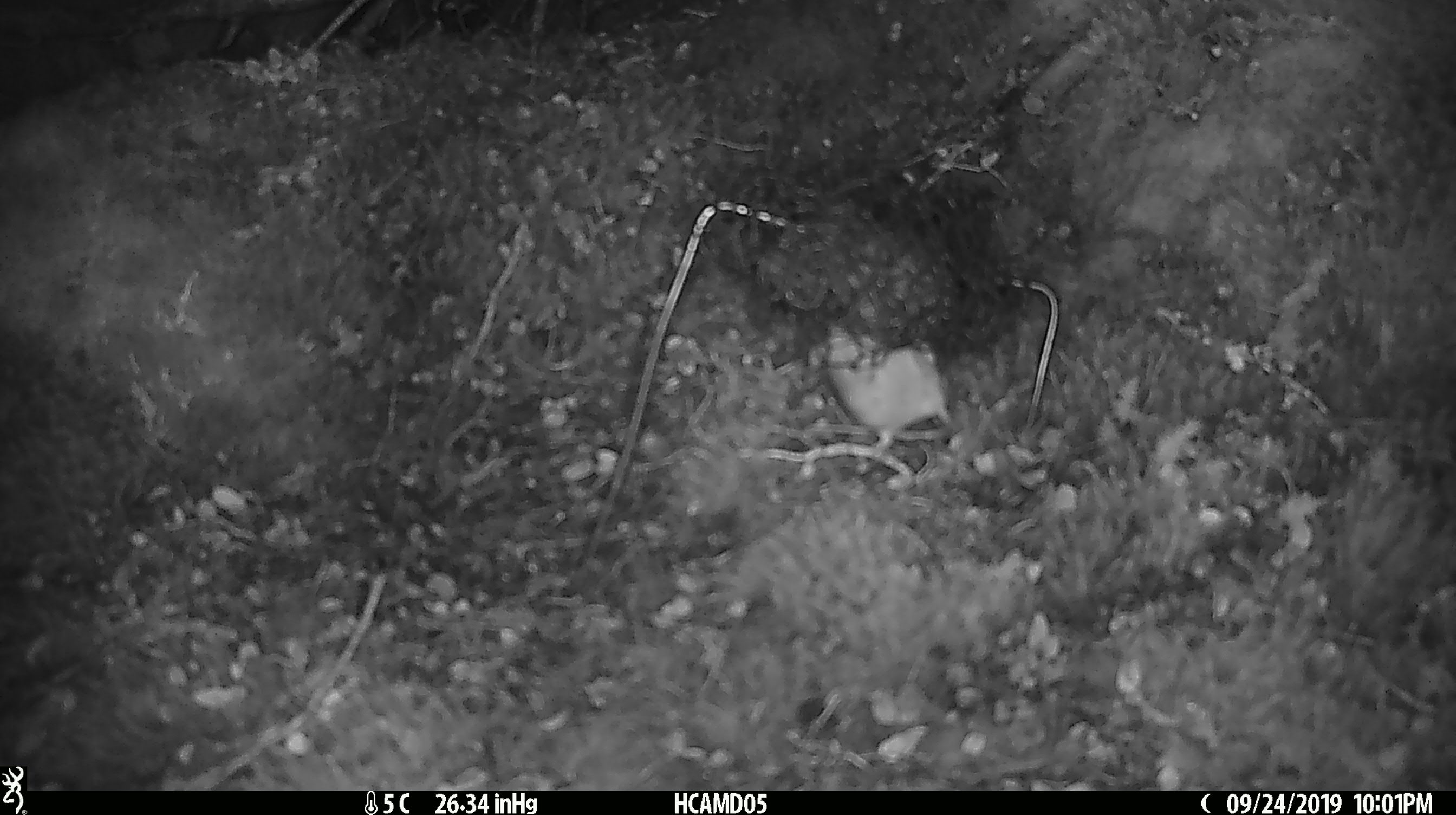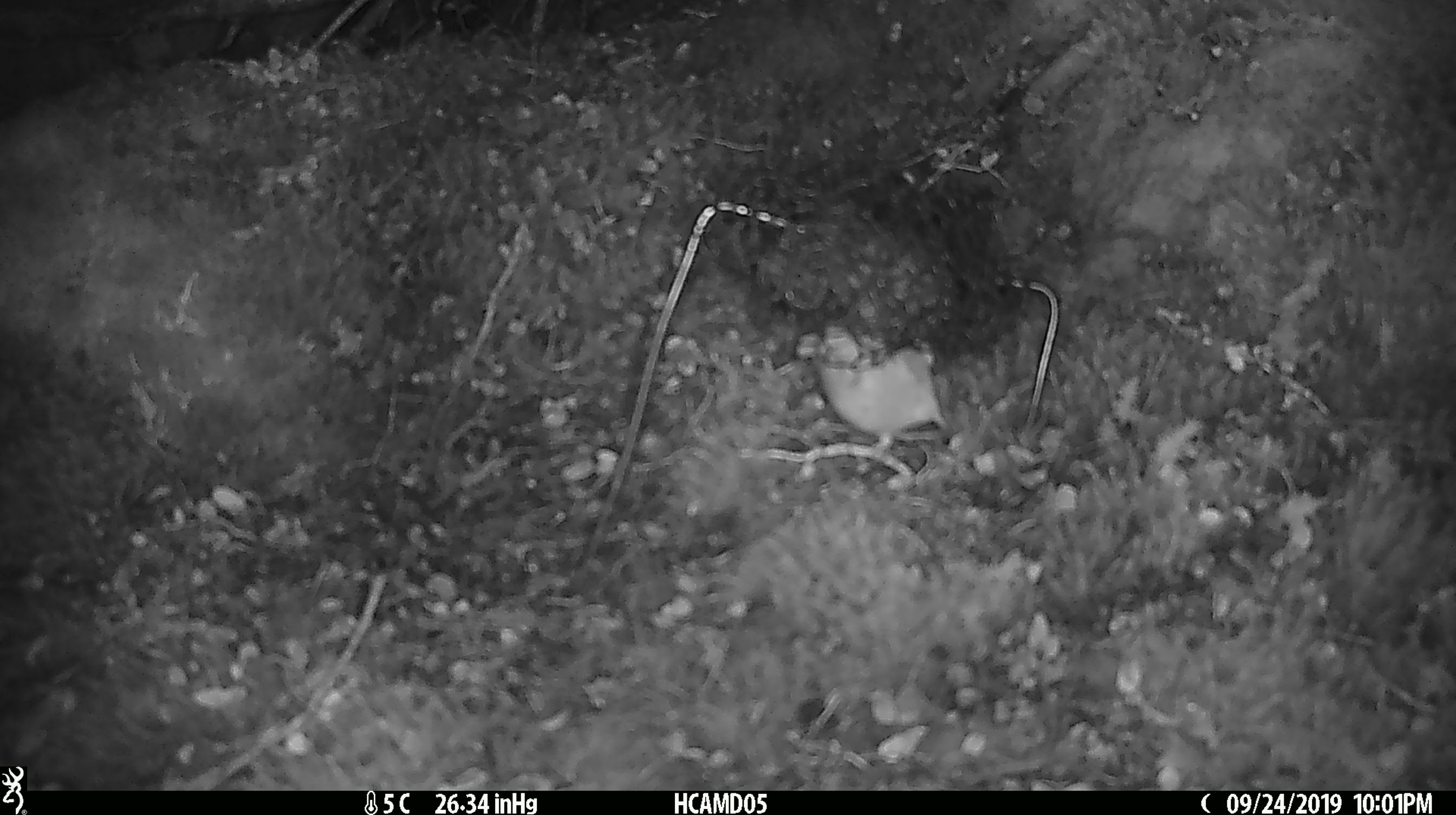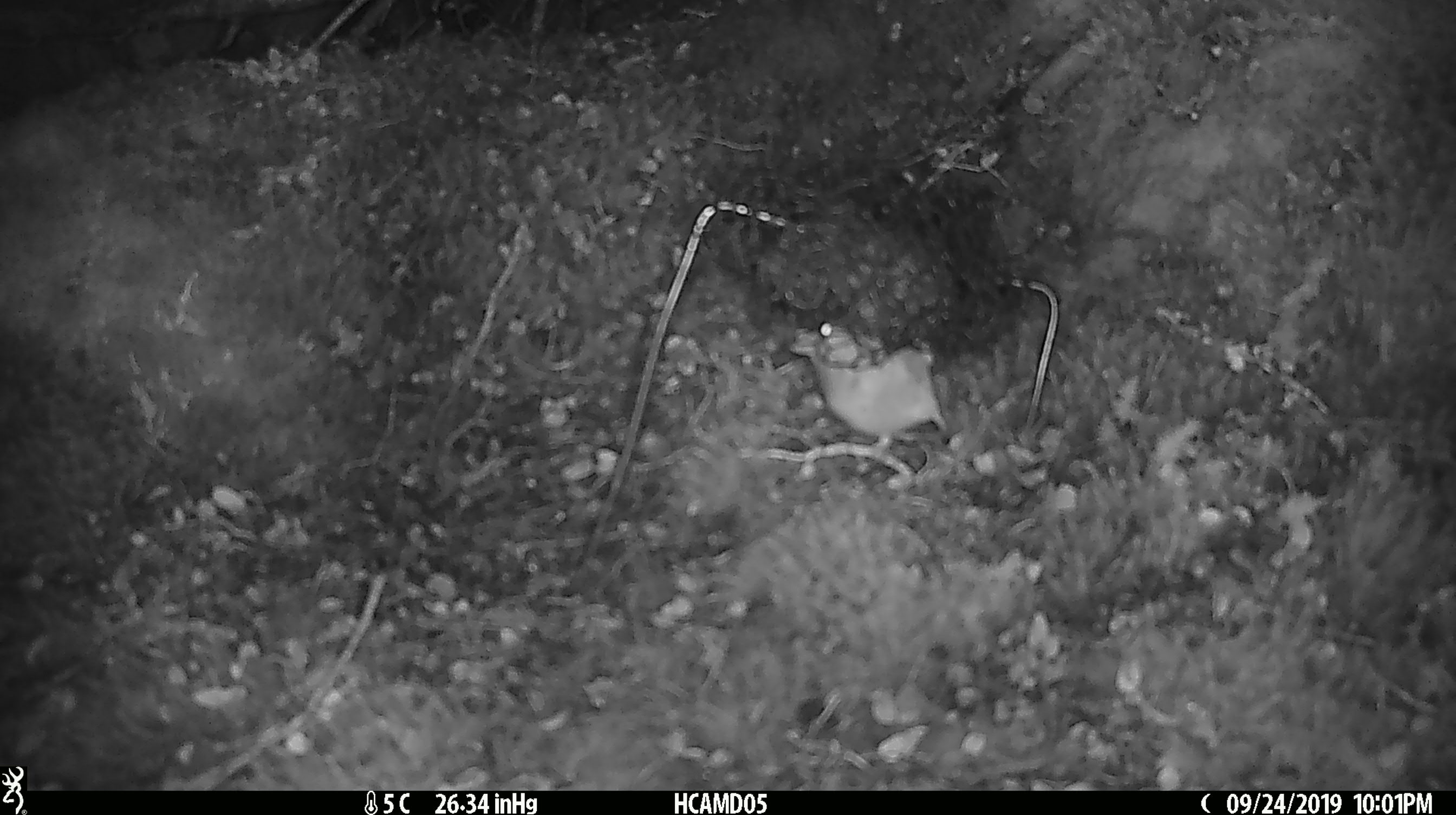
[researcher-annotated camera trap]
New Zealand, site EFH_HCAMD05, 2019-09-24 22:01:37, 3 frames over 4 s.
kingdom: Animalia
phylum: Chordata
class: Mammalia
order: Rodentia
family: Muridae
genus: Mus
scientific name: Mus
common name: mouse